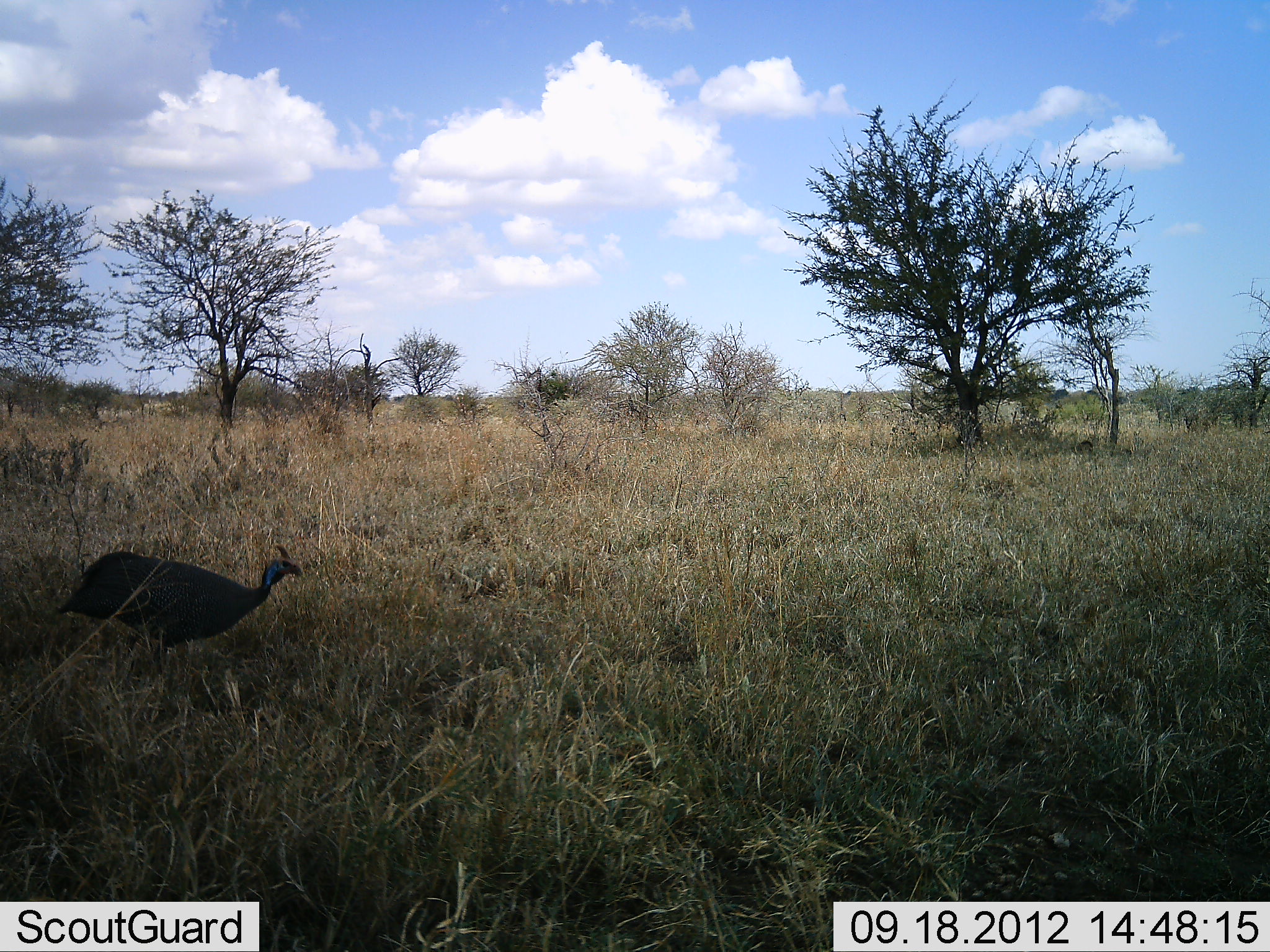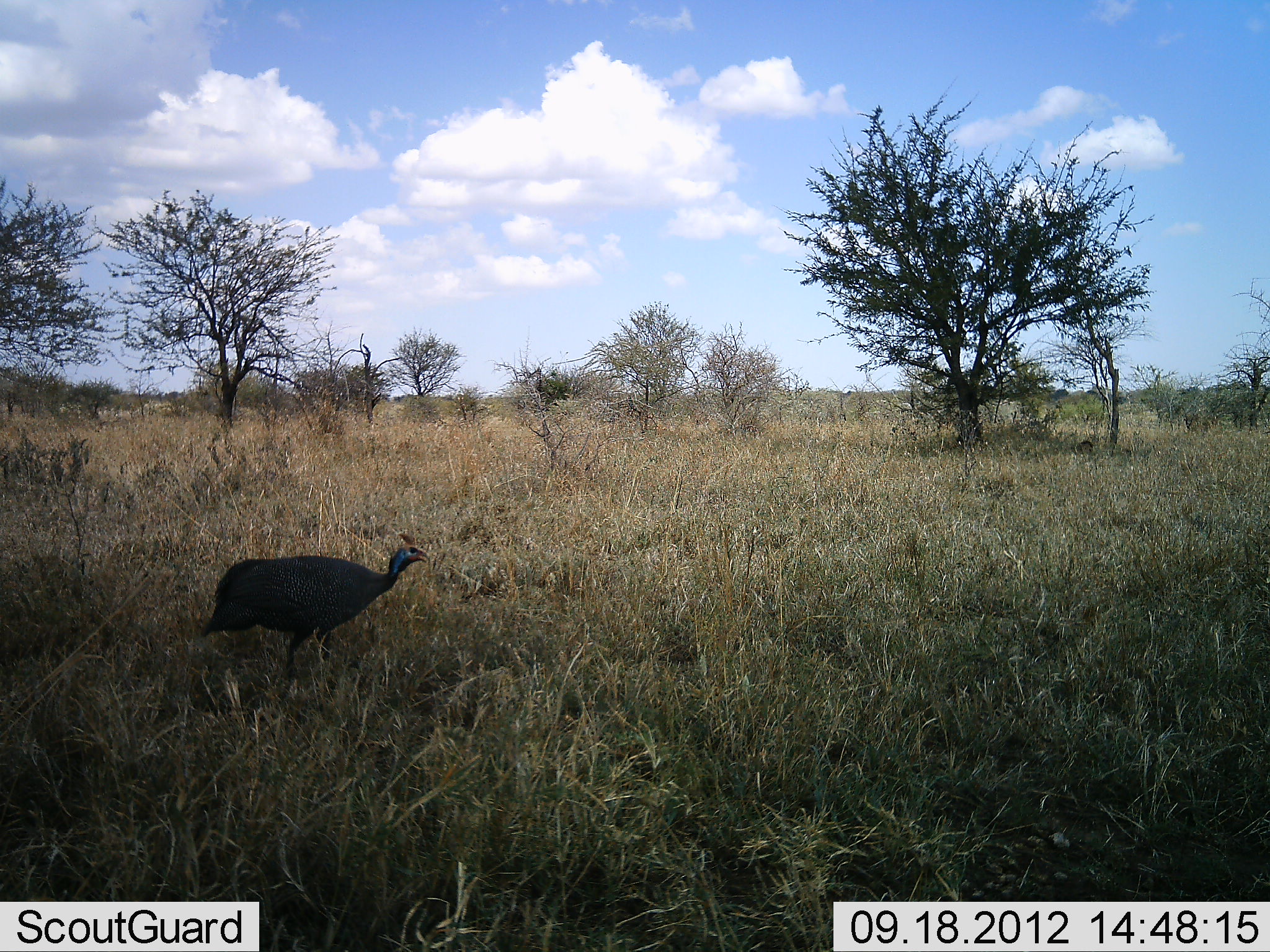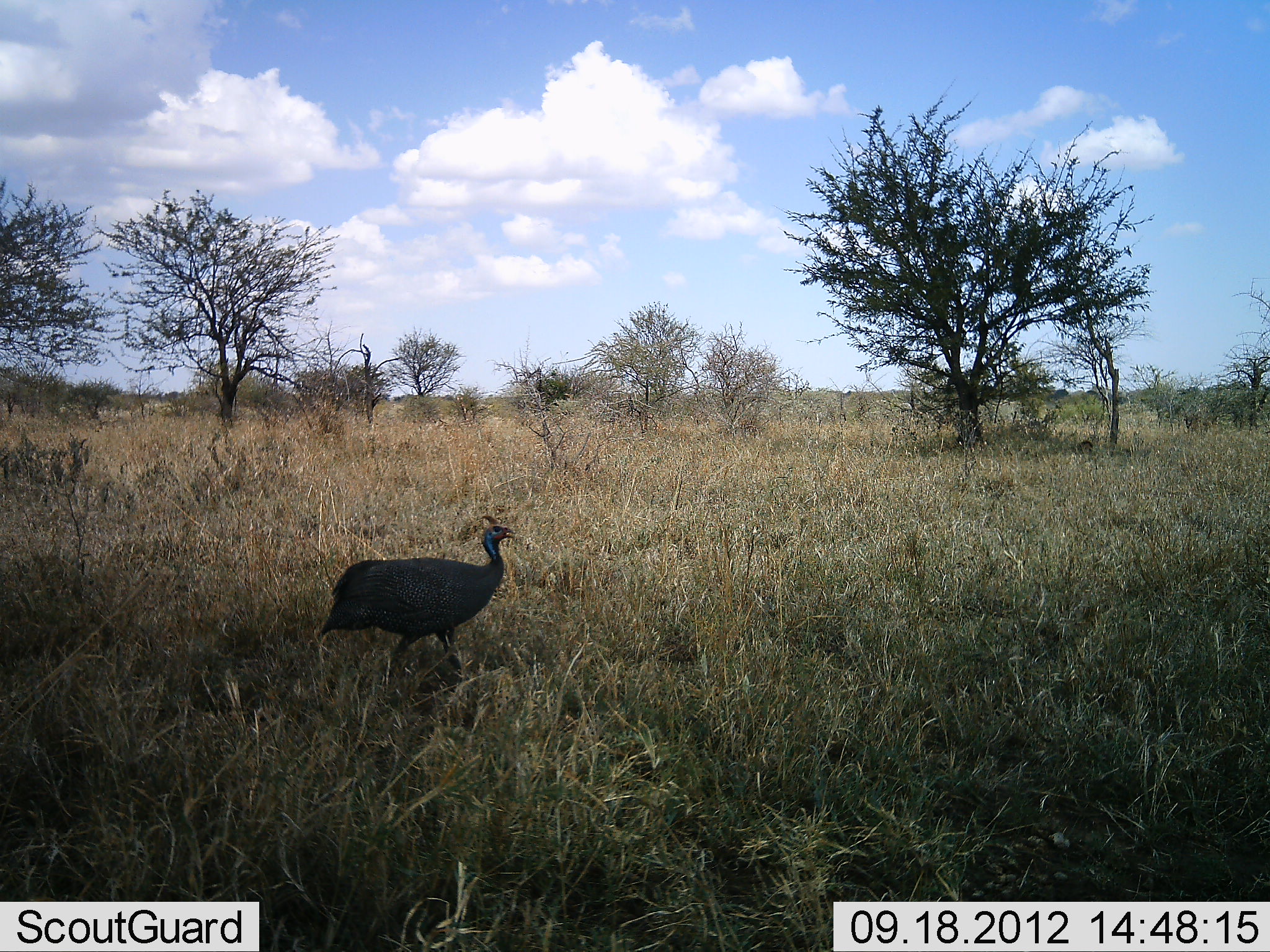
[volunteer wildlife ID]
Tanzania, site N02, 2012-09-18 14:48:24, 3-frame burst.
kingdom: Animalia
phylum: Chordata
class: Aves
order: Galliformes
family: Numididae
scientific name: Numididae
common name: guinea fowl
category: guineafowl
Guineafowl (guinea fowl) (Numididae), count 1. Behavior (volunteer vote fractions): standing 0%, resting 0%, moving 100%, interacting 0%. Young present (vote fraction): 0%. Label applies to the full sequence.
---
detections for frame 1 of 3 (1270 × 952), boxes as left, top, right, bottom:
animal: 57, 543, 303, 680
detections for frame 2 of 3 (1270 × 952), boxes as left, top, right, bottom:
animal: 200, 533, 429, 678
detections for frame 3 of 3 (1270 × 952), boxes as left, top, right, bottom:
animal: 319, 515, 516, 677